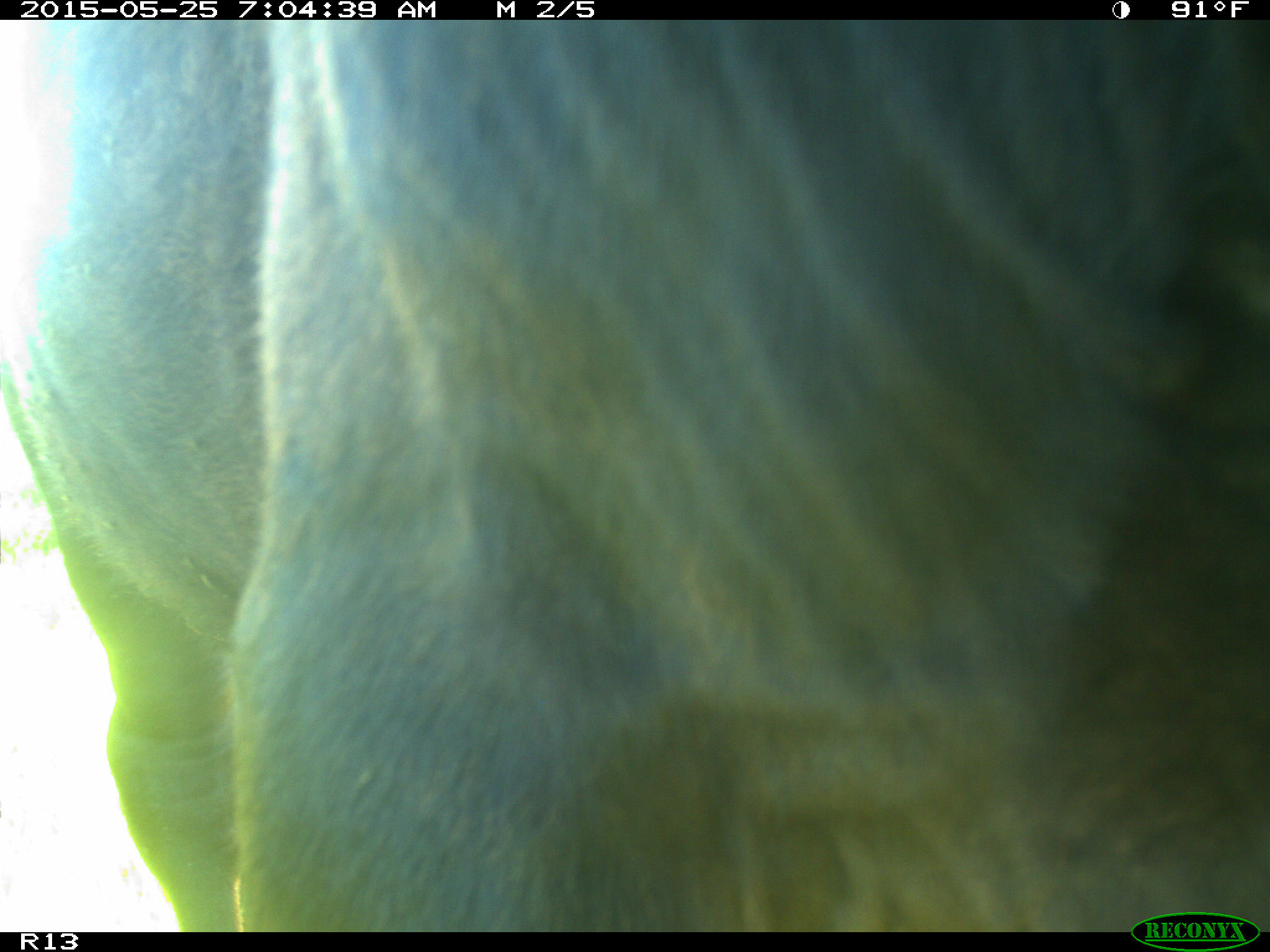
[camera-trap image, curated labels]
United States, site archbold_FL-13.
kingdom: Animalia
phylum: Chordata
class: Mammalia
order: Artiodactyla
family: Bovidae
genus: Bos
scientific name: Bos taurus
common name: domestic cow